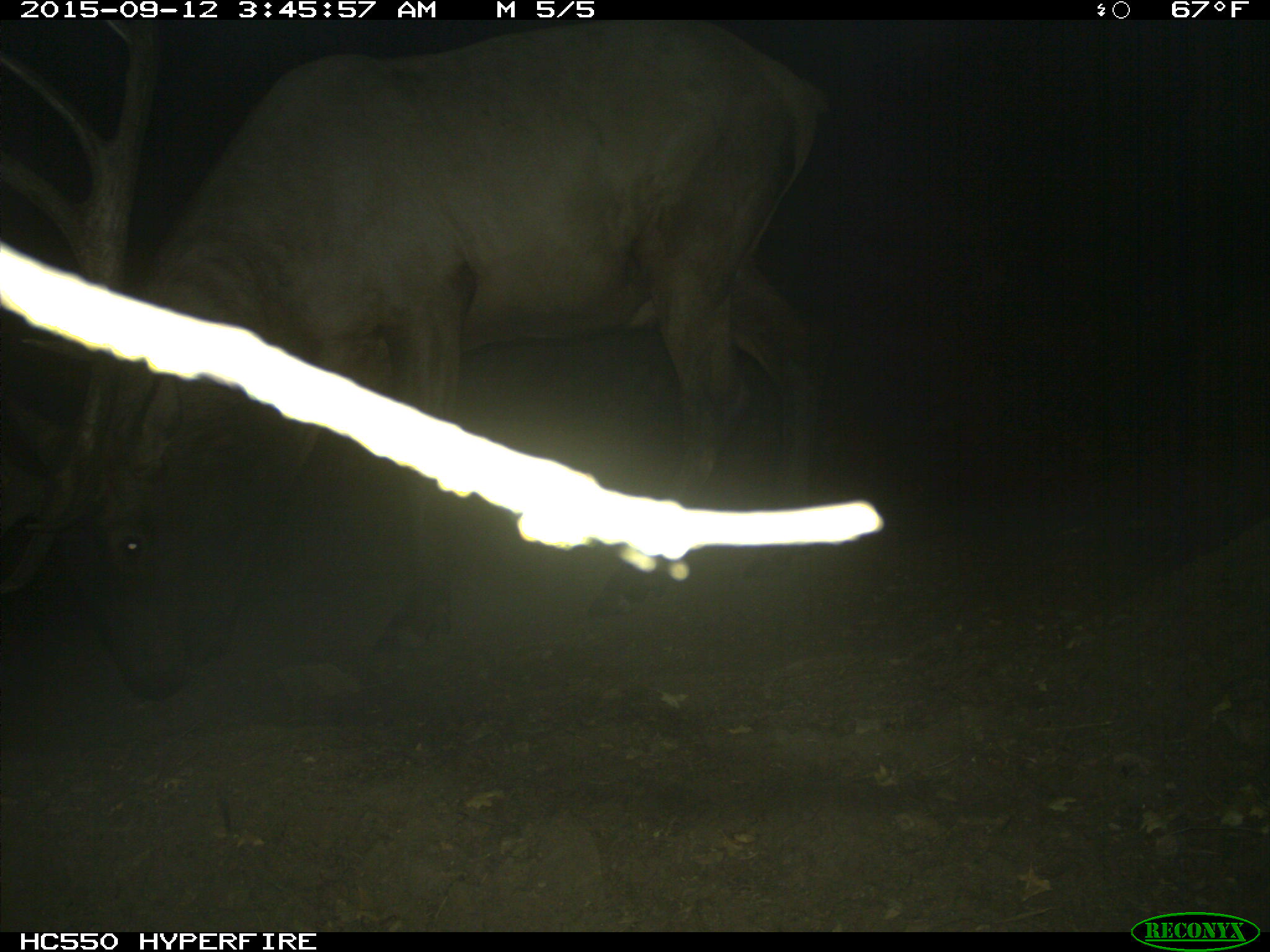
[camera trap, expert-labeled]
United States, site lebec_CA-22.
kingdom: Animalia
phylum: Chordata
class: Mammalia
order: Artiodactyla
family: Cervidae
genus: Cervus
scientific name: Cervus canadensis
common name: elk